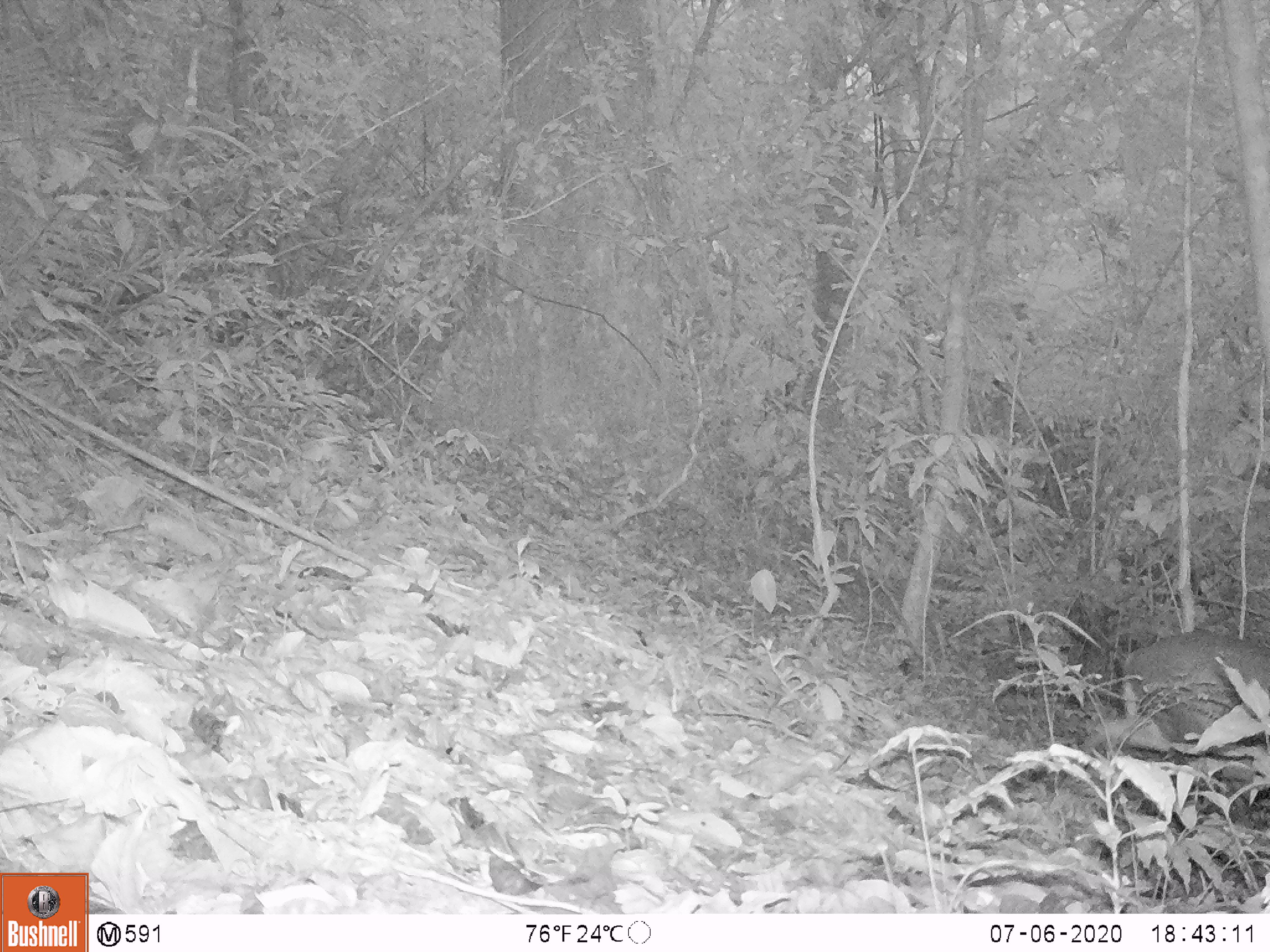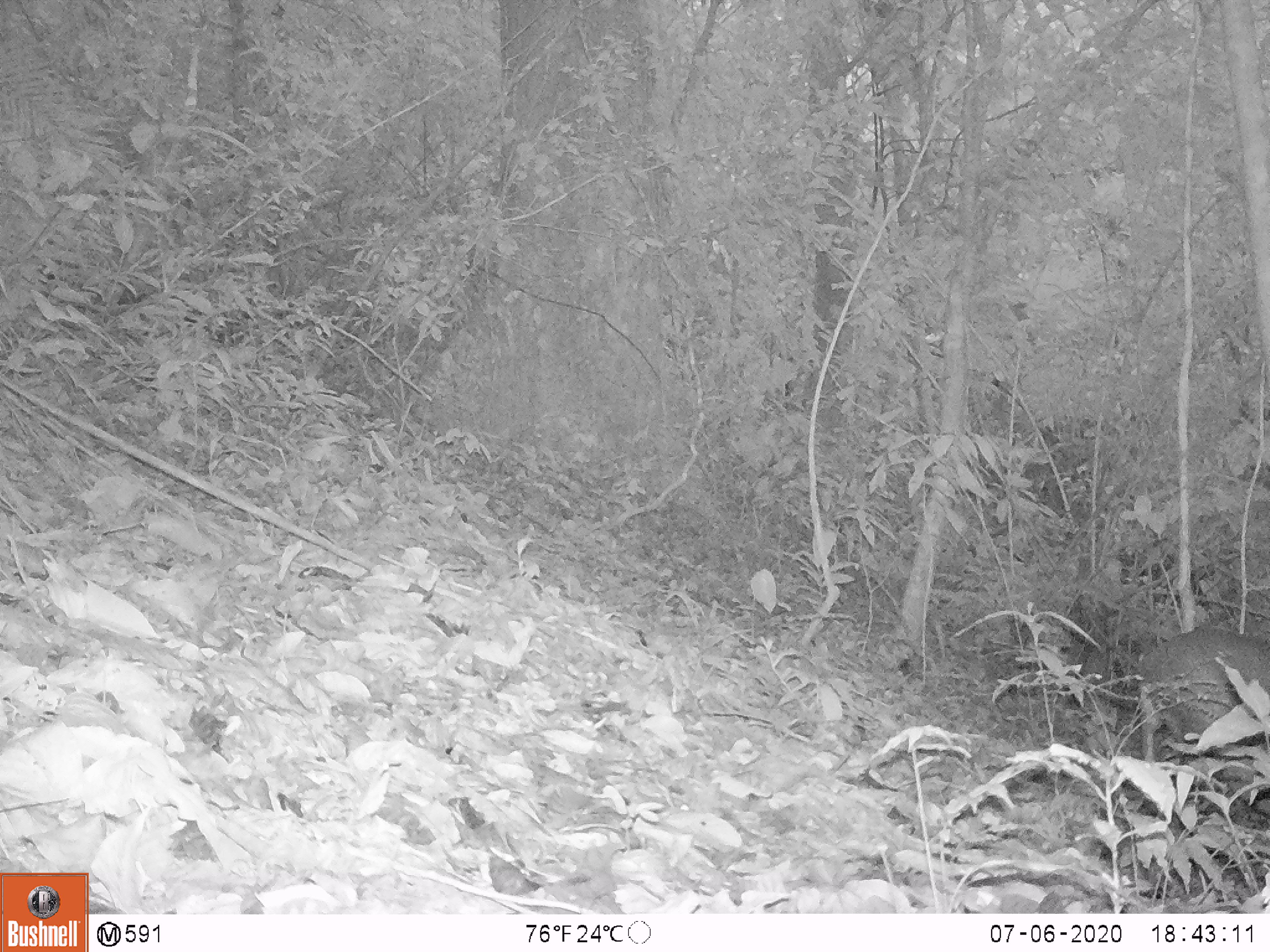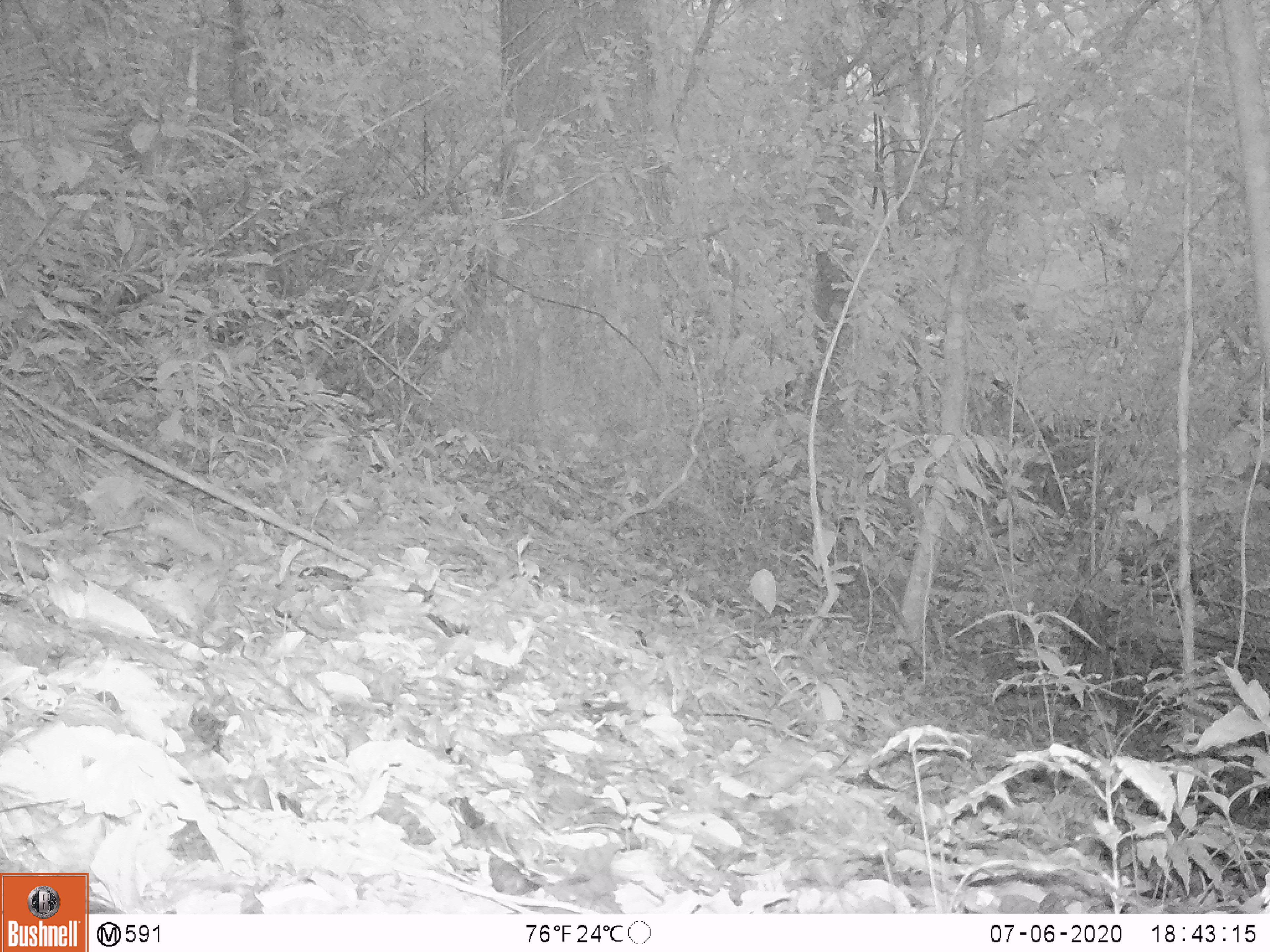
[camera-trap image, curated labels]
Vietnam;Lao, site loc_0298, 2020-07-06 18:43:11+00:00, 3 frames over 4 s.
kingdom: Animalia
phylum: Chordata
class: Mammalia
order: Artiodactyla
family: Cervidae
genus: Muntiacus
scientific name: Muntiacus rooseveltorum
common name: roosevelt's muntjac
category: roosevelts muntjac group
Roosevelts muntjac group (roosevelt's muntjac) (Muntiacus rooseveltorum). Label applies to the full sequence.